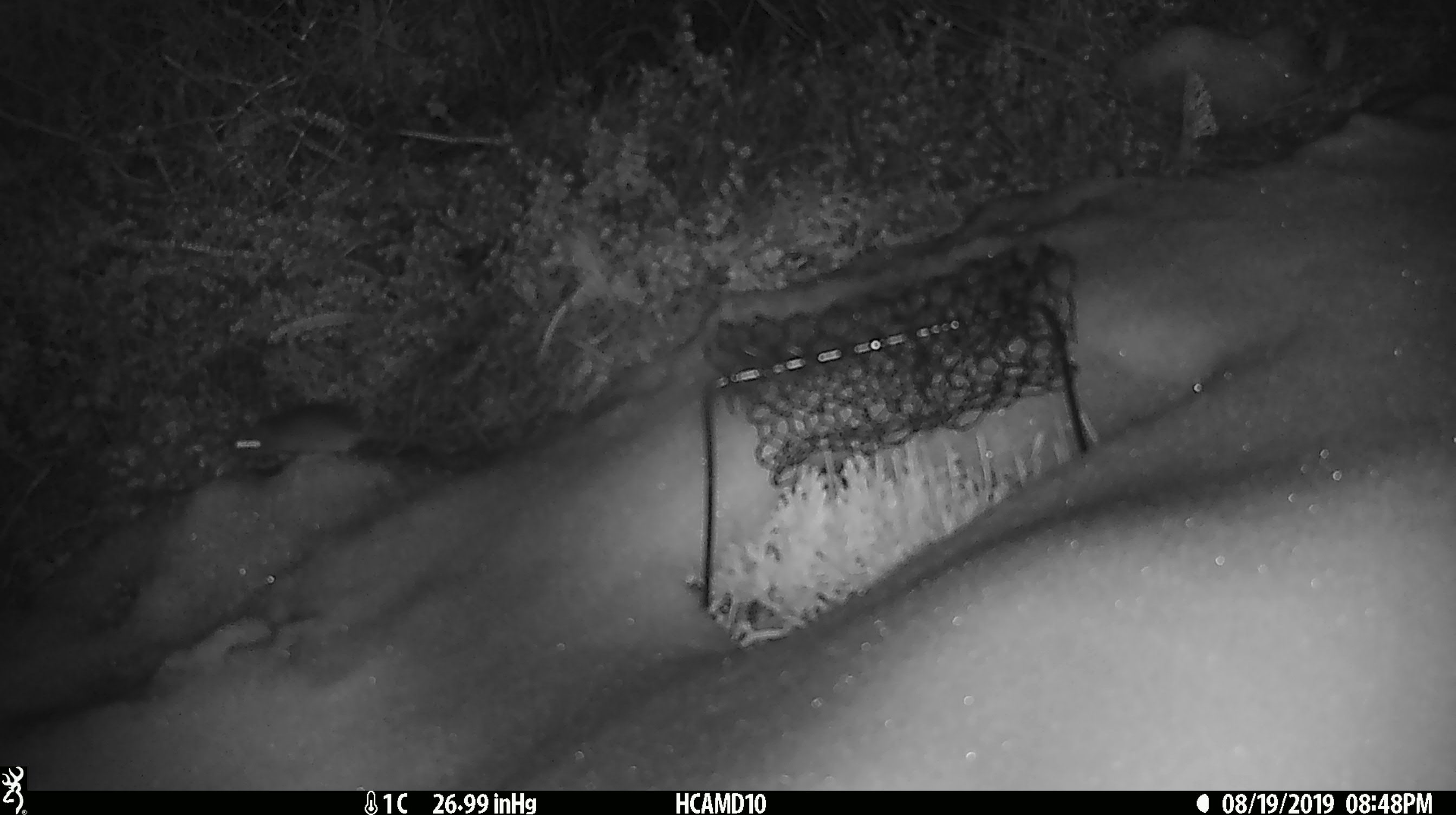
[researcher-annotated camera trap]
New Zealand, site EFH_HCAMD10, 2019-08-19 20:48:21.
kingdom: Animalia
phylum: Chordata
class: Mammalia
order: Rodentia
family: Muridae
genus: Mus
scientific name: Mus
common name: mouse